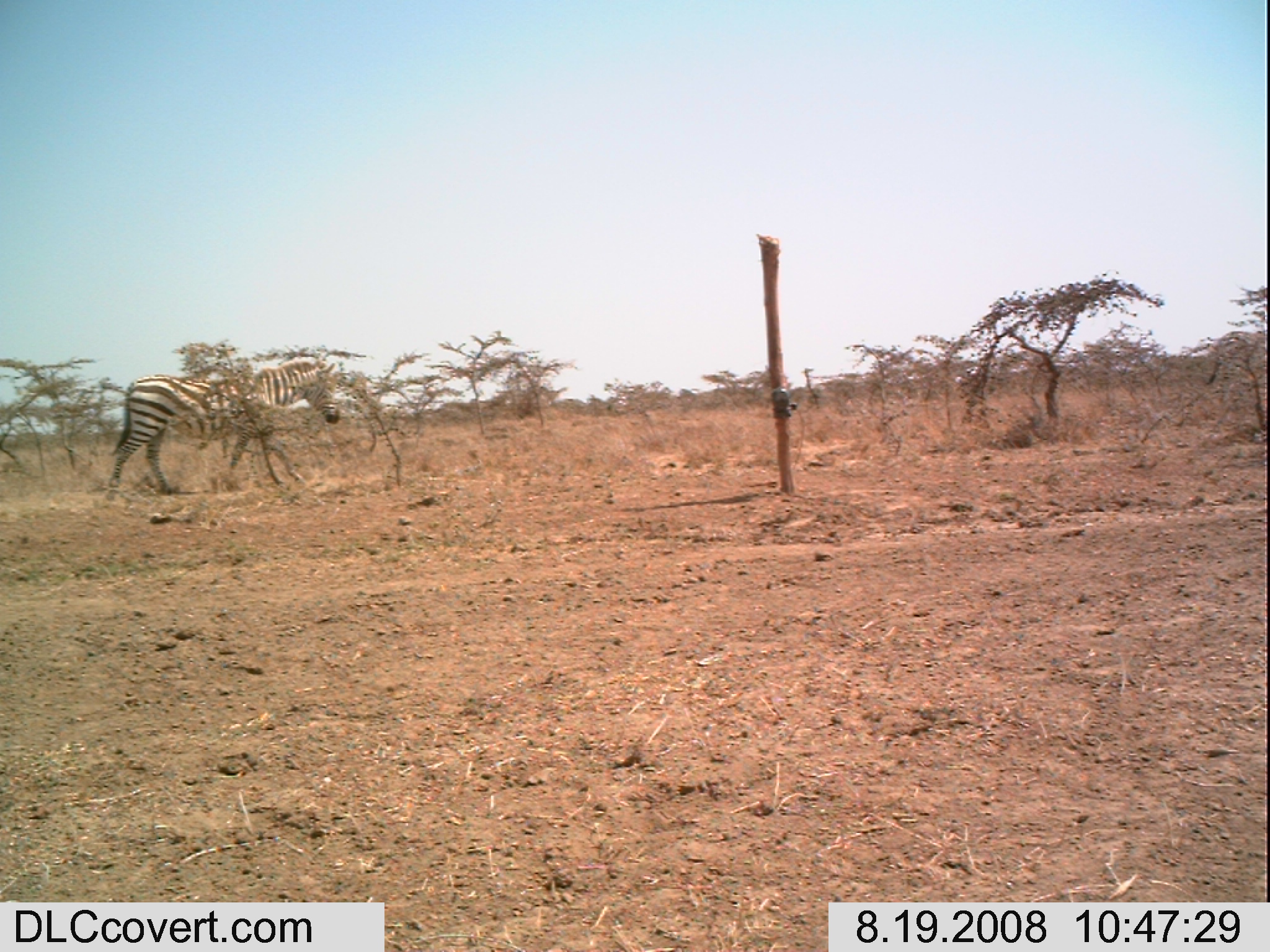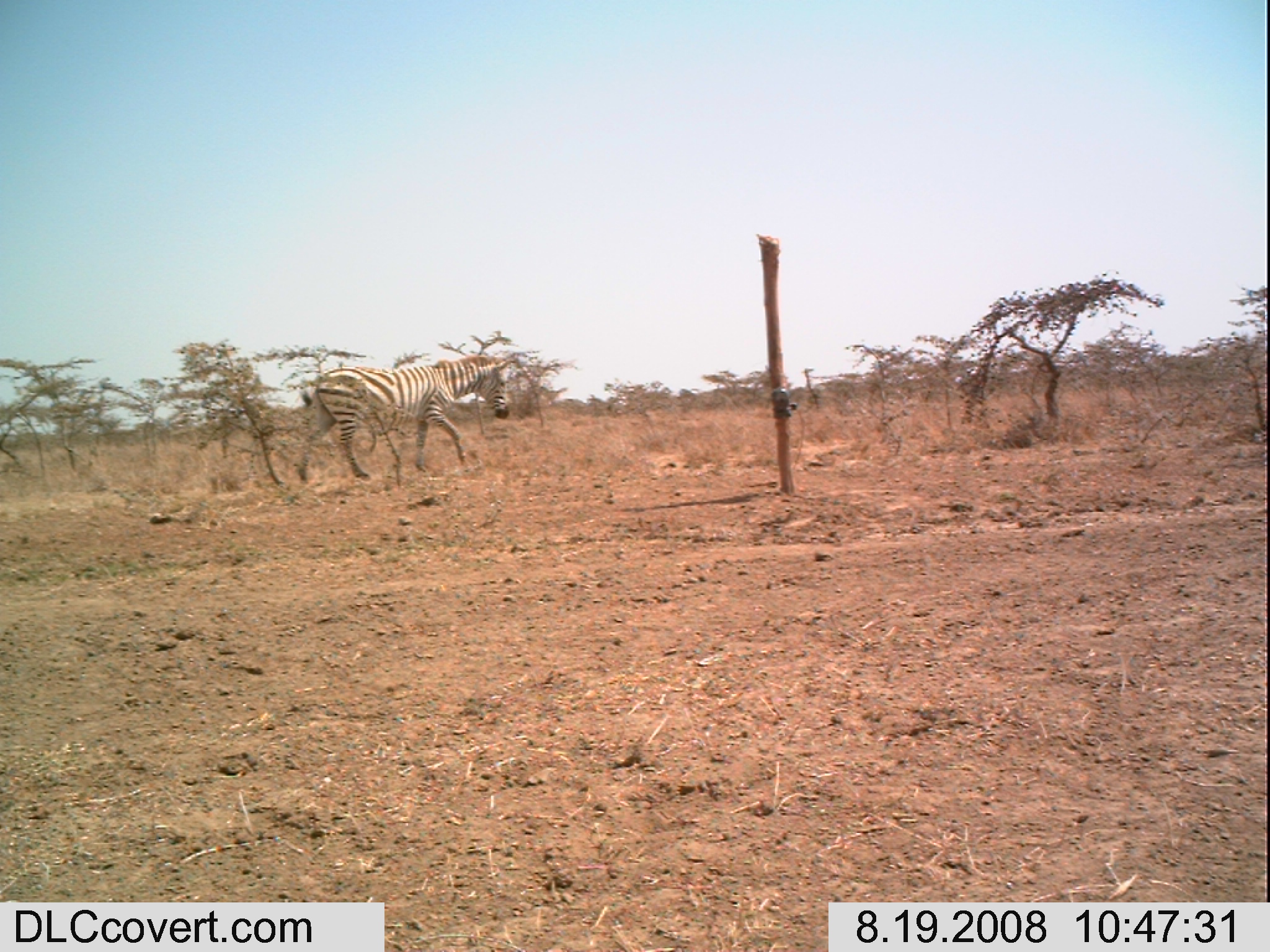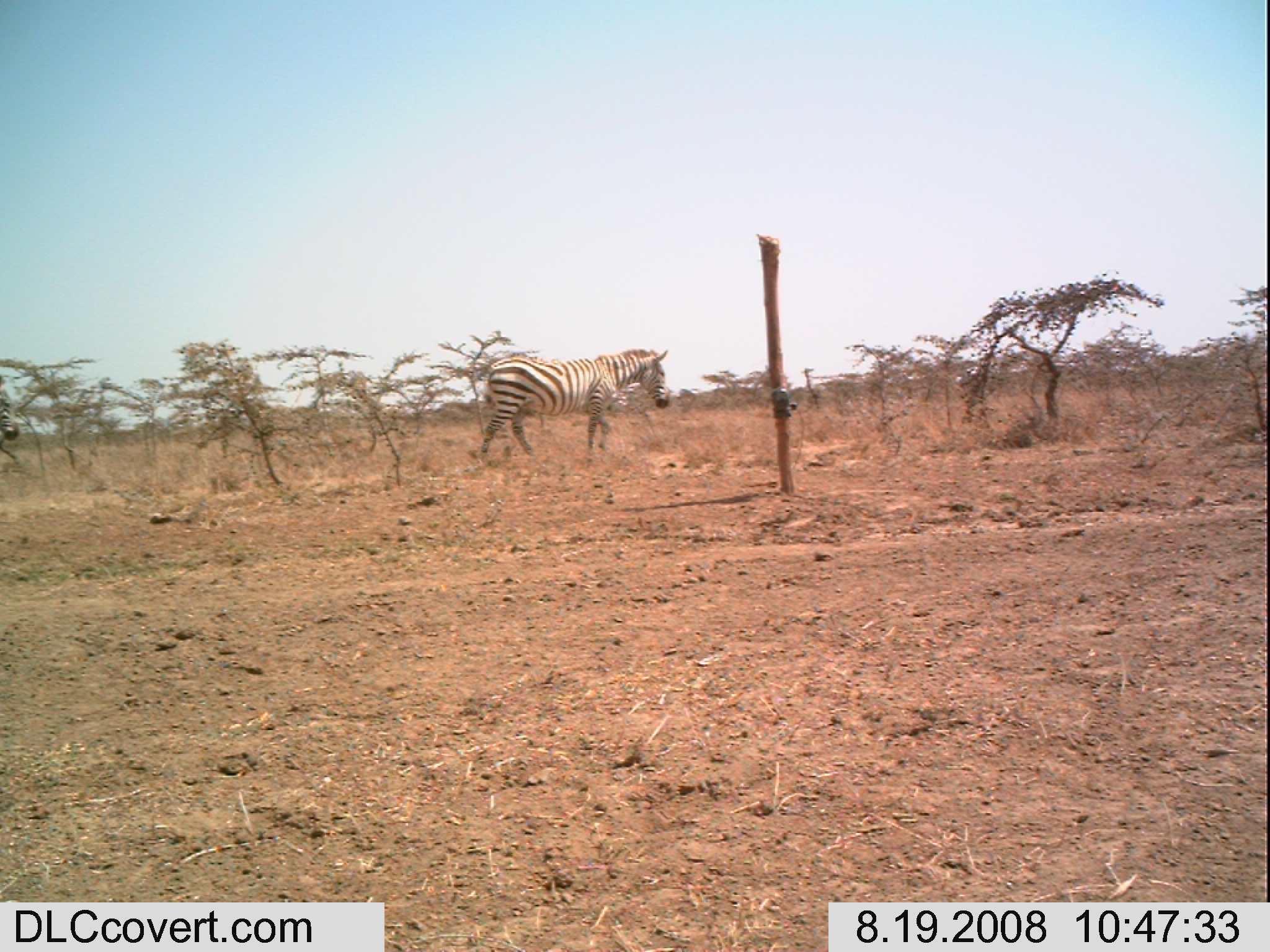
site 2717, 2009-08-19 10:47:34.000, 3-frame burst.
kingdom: Animalia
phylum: Chordata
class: Mammalia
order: Perissodactyla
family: Equidae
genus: Equus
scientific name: Equus quagga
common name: plains zebra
Equus quagga (plains zebra), count 2.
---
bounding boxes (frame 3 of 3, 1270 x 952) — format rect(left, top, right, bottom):
equus quagga: rect(478, 346, 670, 454)